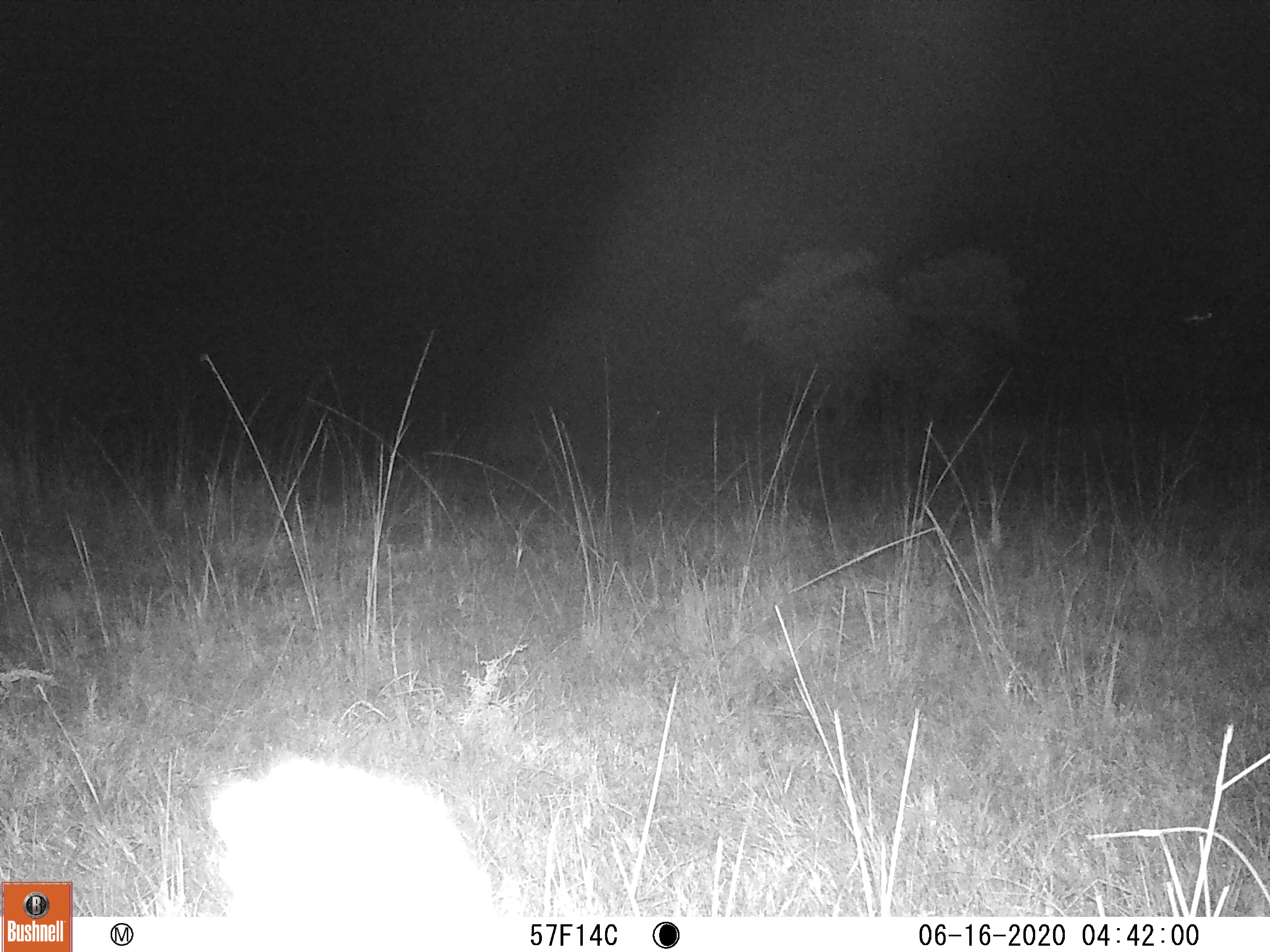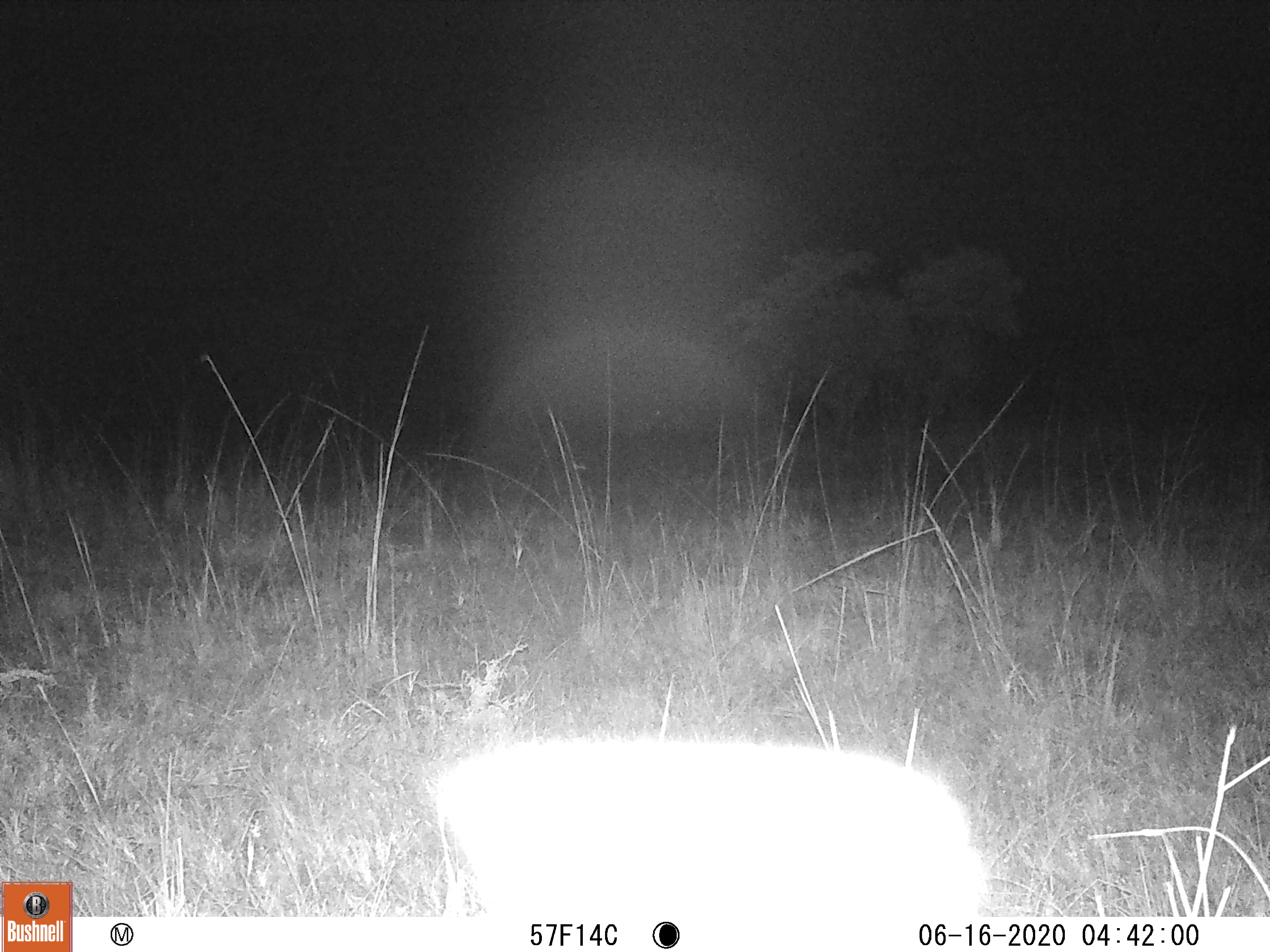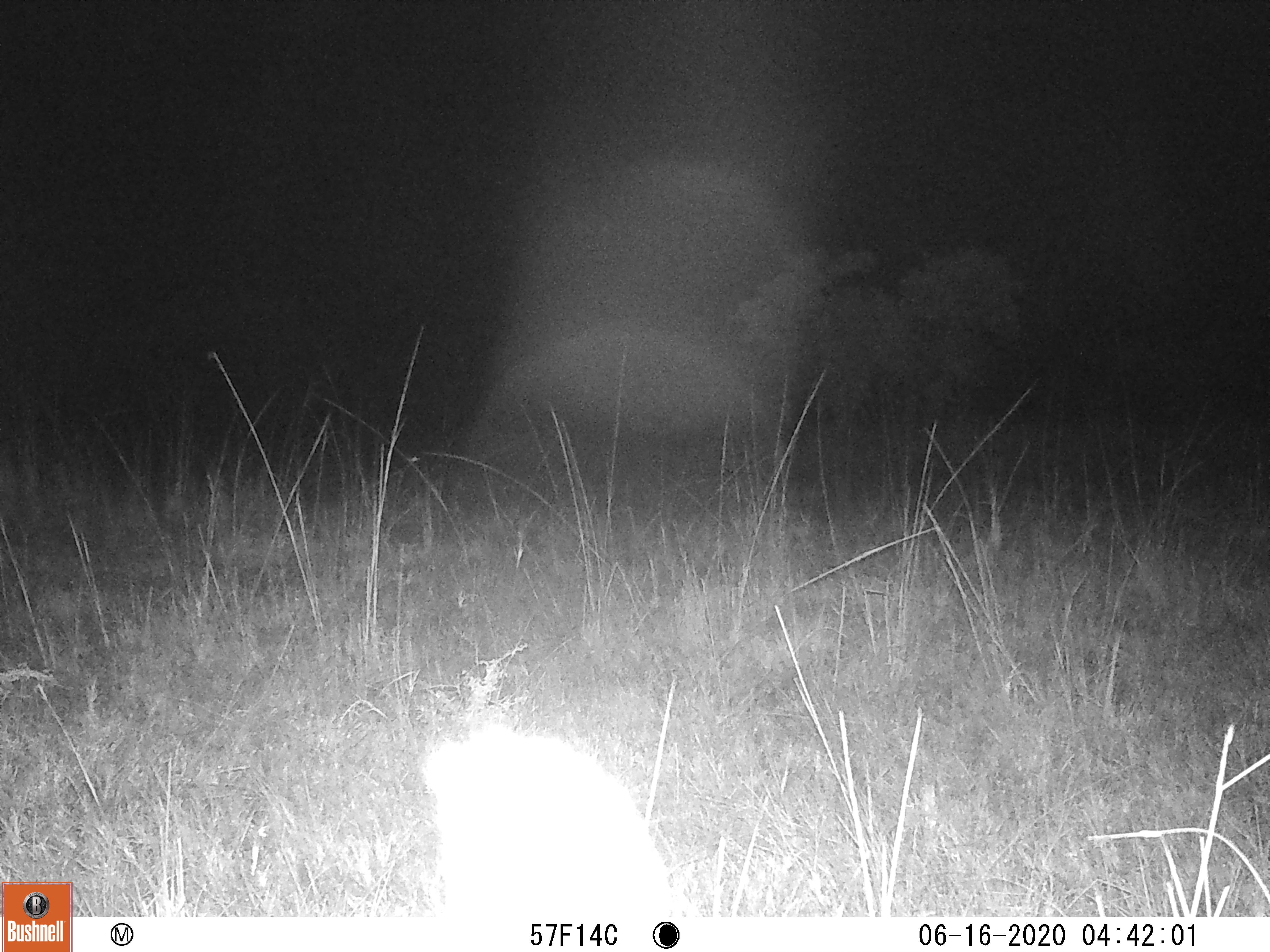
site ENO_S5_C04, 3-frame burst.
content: unidentified animal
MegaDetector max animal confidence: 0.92